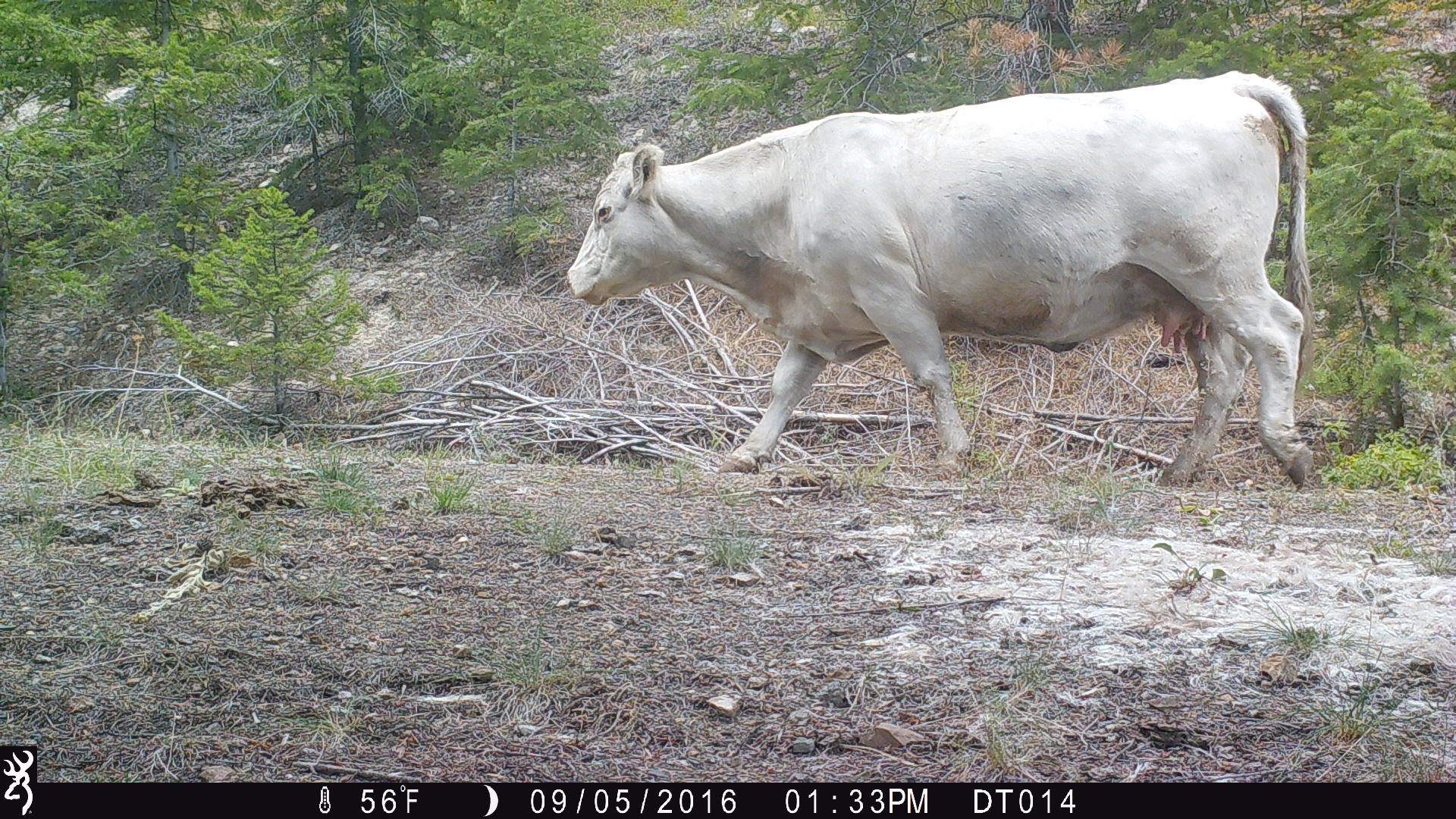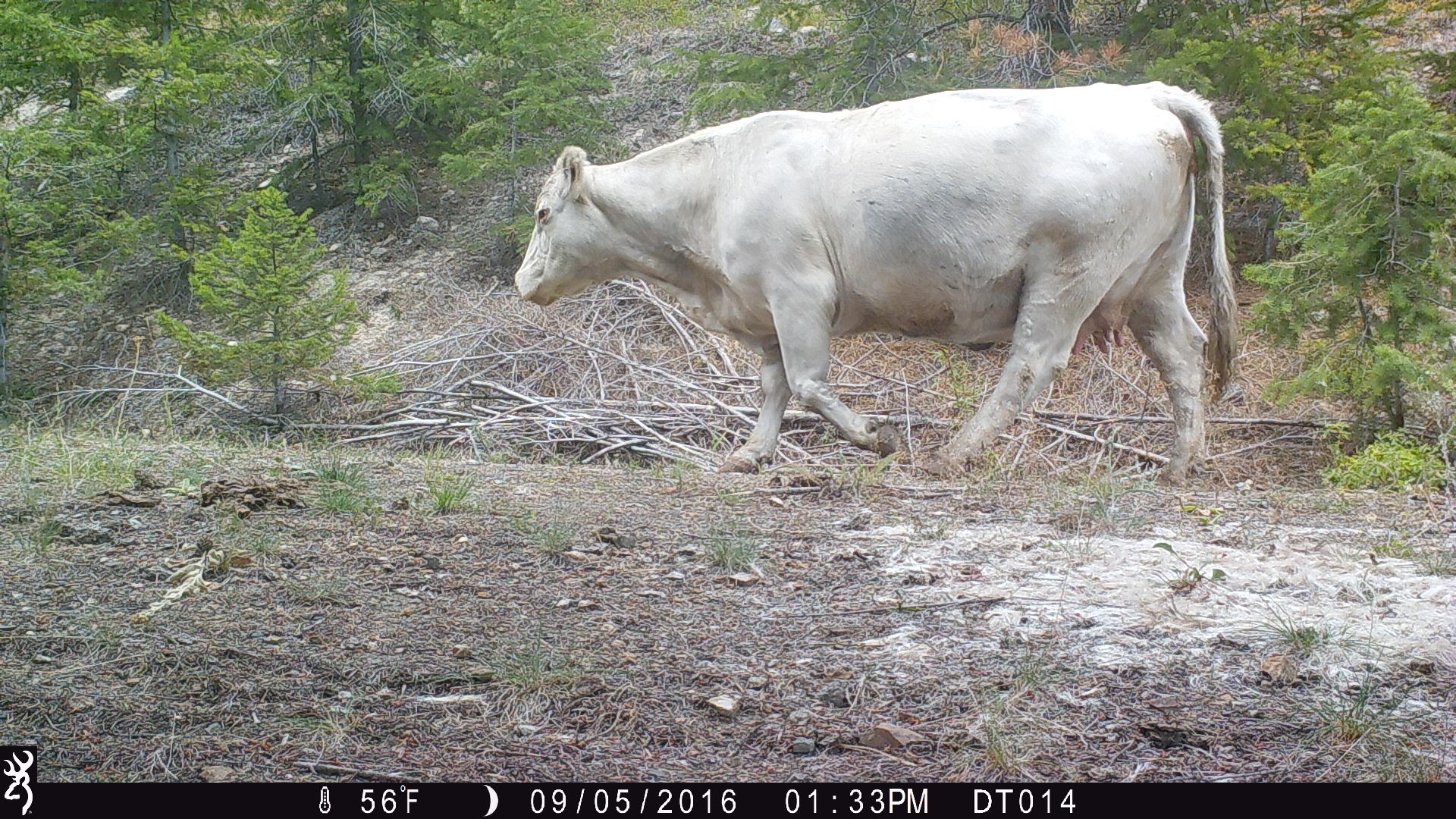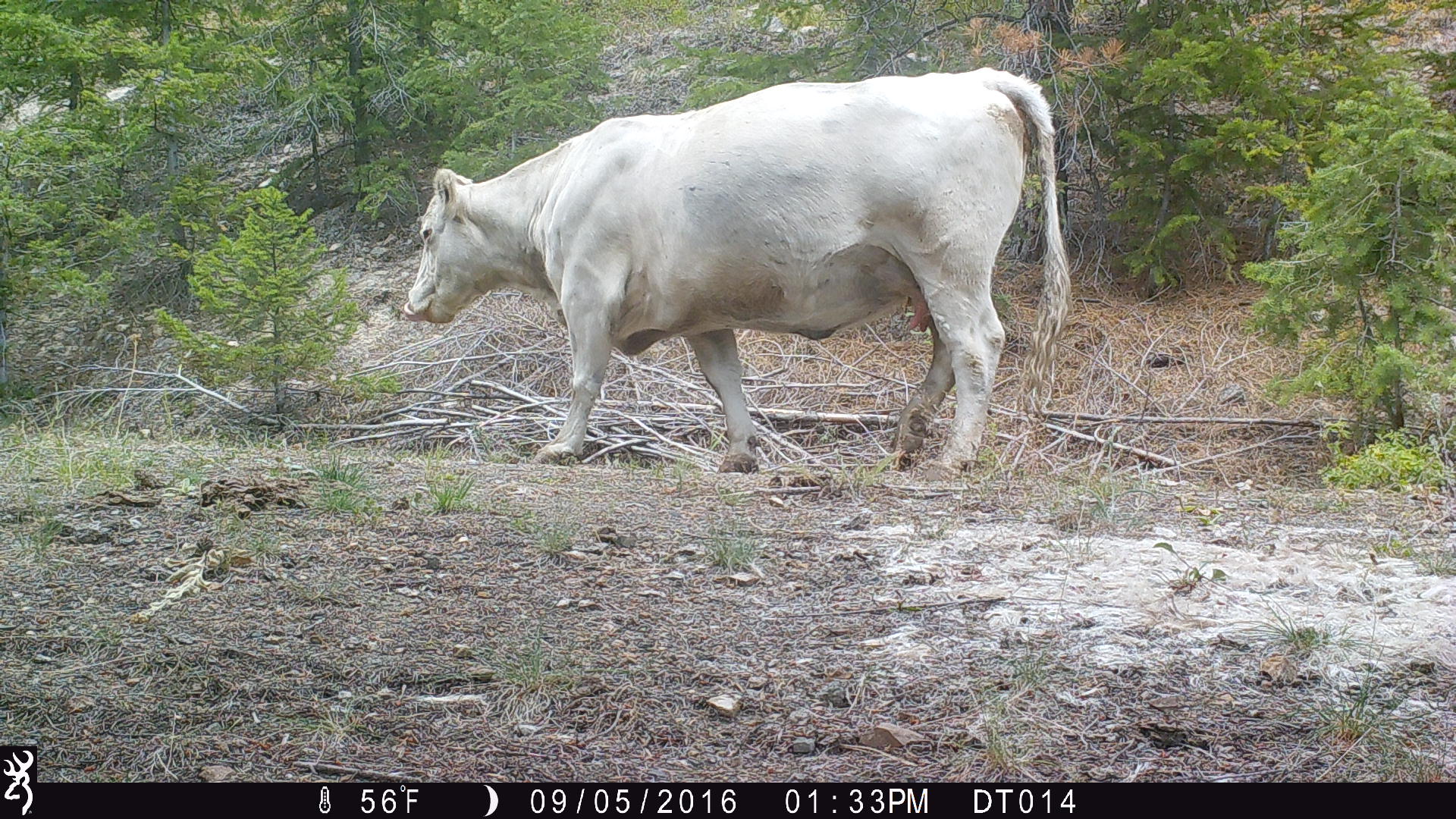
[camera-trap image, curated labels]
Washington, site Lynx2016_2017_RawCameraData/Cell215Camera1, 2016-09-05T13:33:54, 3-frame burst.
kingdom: Animalia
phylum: Chordata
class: Mammalia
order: Artiodactyla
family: Bovidae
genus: Bos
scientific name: Bos taurus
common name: domestic cattle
Domestic cattle (Bos taurus). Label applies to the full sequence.